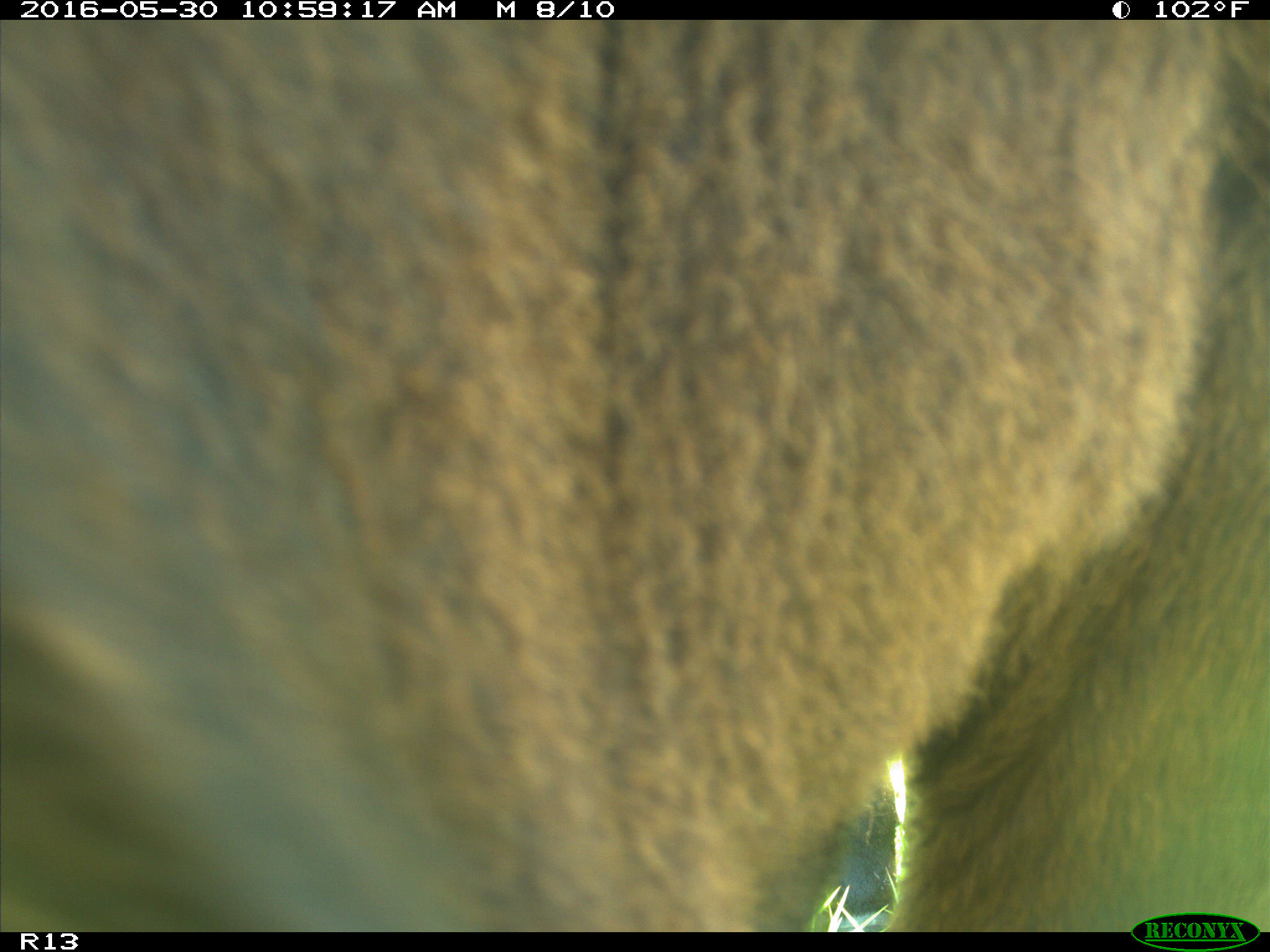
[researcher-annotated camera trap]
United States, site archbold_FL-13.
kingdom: Animalia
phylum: Chordata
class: Mammalia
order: Artiodactyla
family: Bovidae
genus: Bos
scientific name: Bos taurus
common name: domestic cow